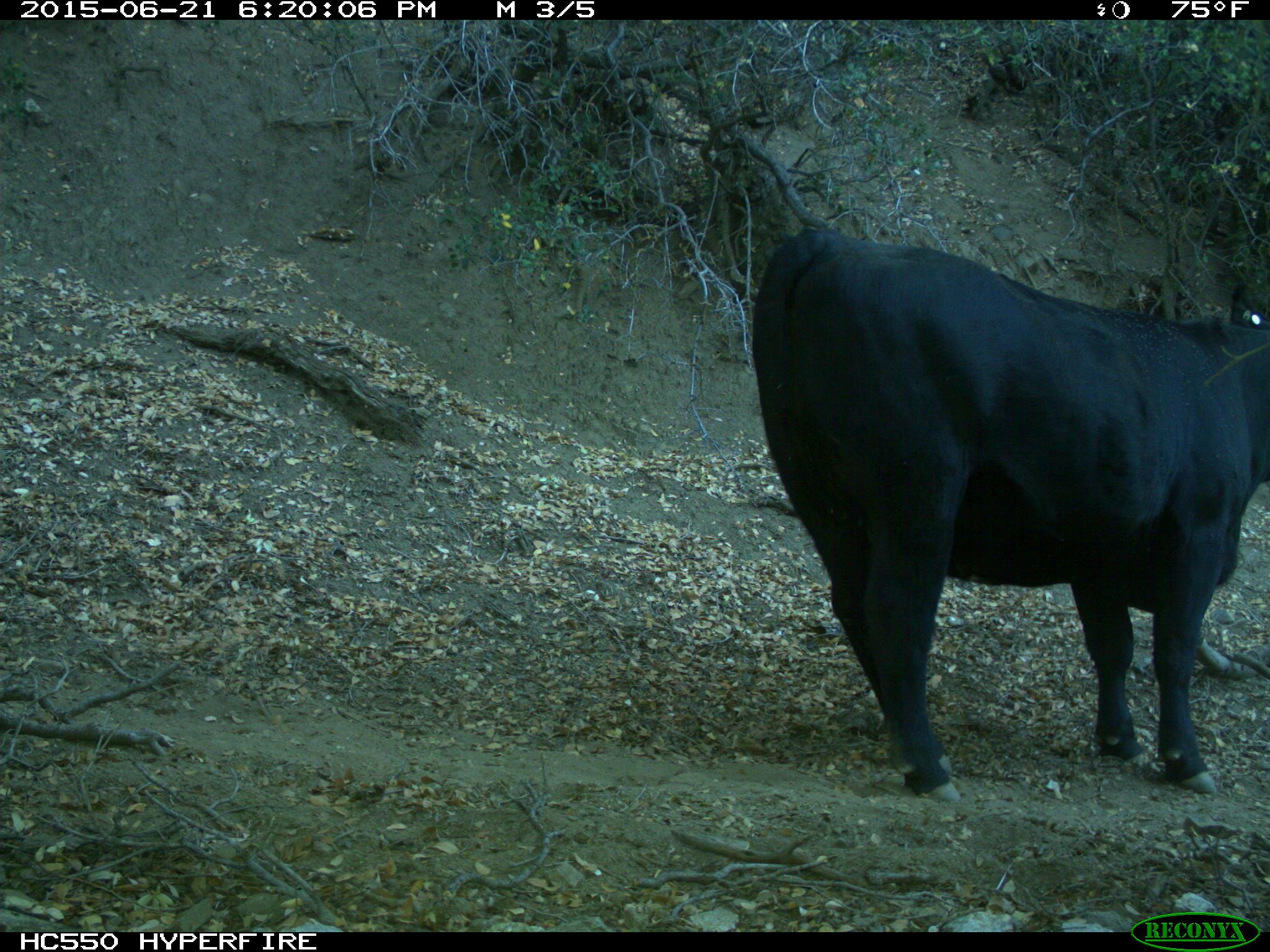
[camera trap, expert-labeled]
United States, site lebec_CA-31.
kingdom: Animalia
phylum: Chordata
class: Mammalia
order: Artiodactyla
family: Bovidae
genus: Bos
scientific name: Bos taurus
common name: domestic cow